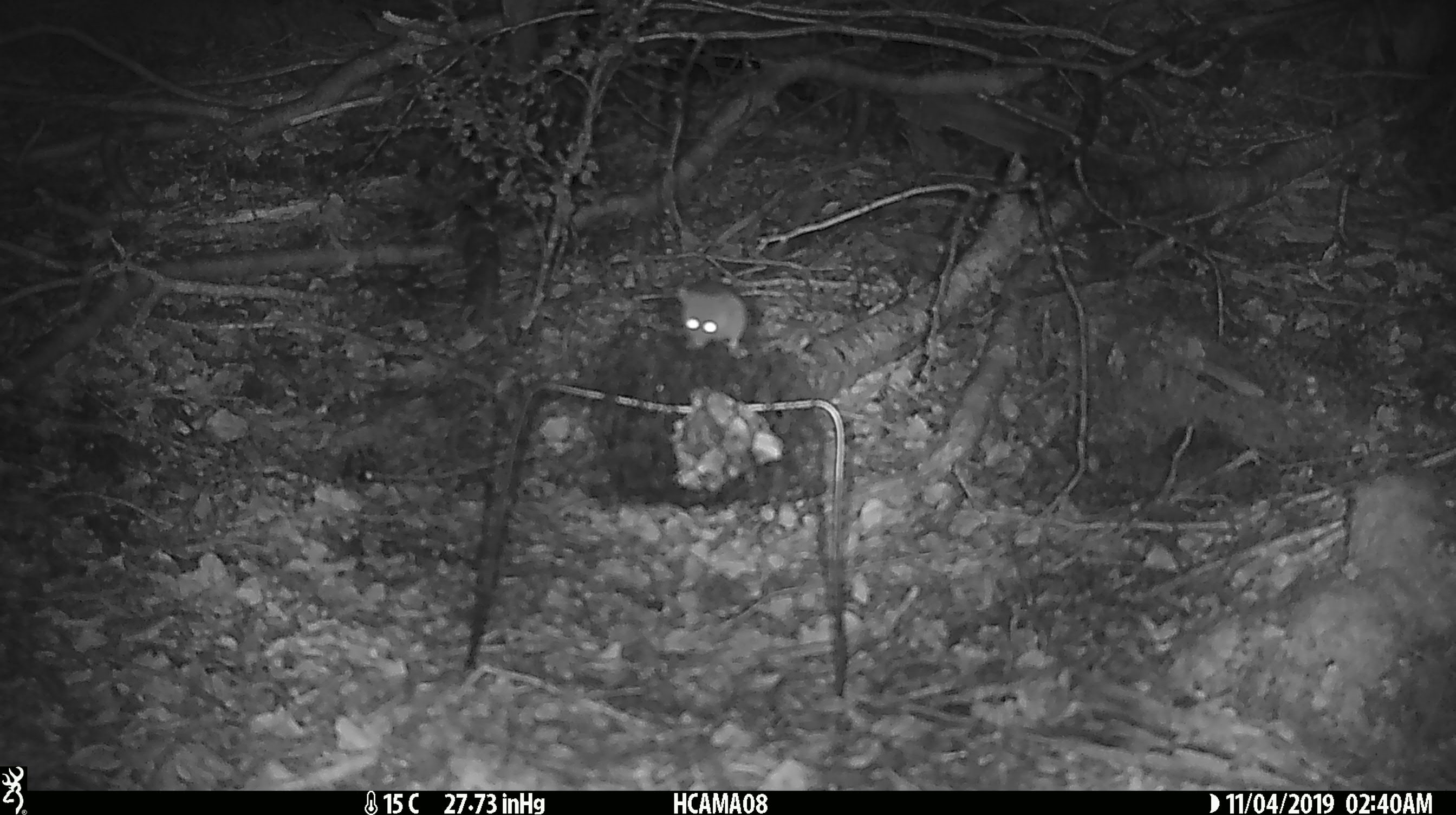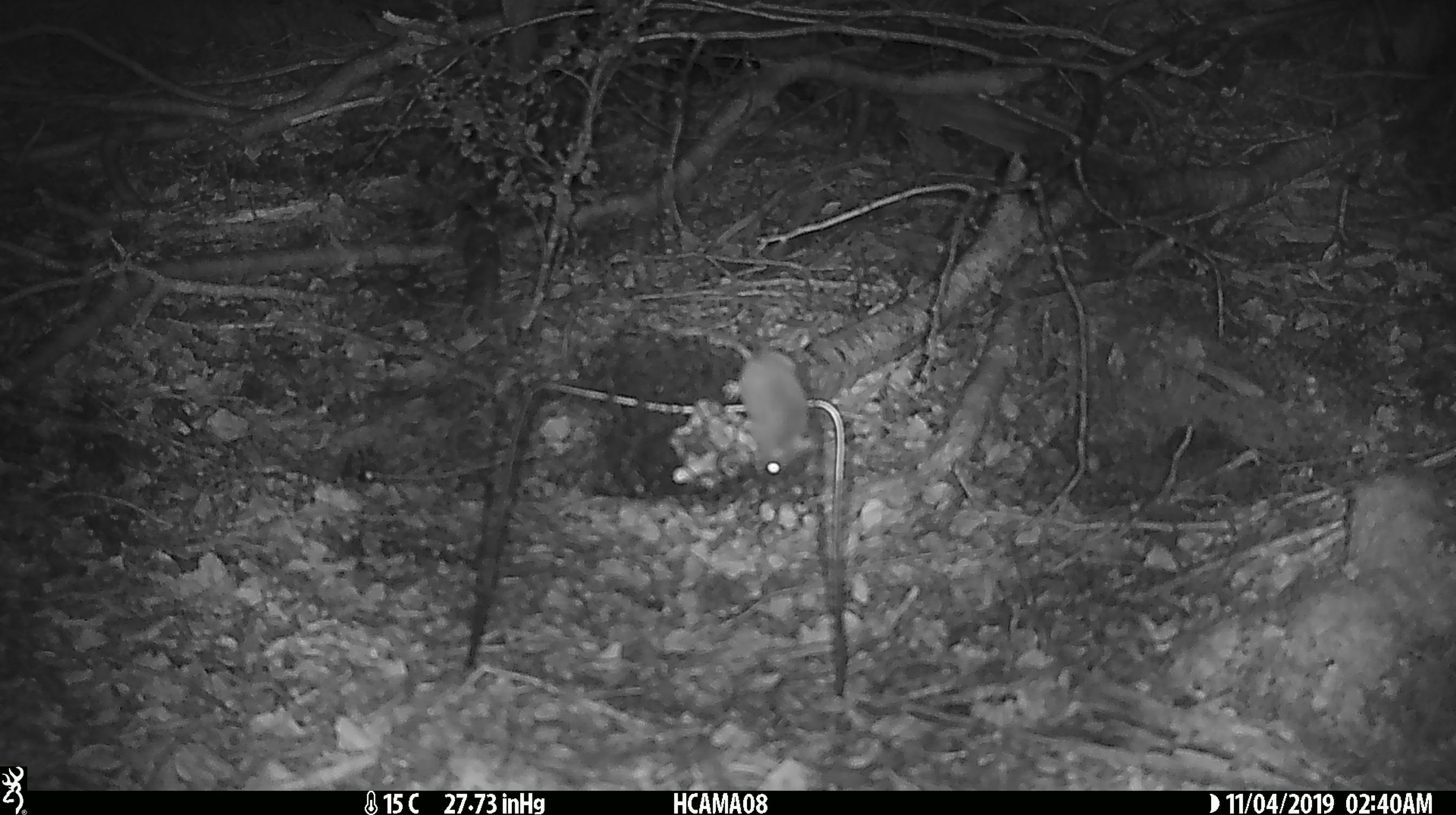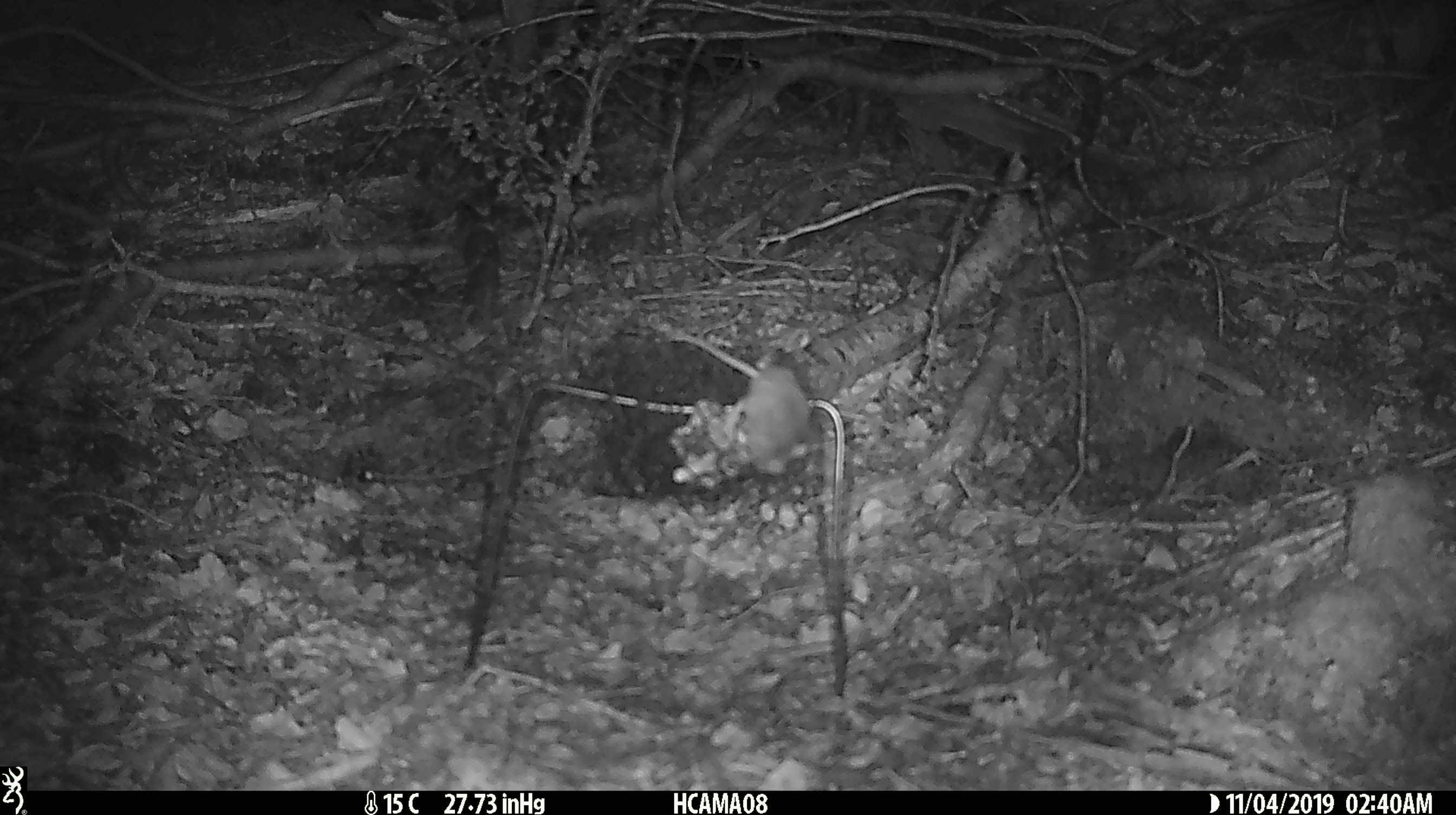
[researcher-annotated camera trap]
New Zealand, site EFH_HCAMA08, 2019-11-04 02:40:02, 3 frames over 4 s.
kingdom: Animalia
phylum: Chordata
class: Mammalia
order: Rodentia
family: Muridae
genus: Mus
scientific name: Mus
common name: mouse